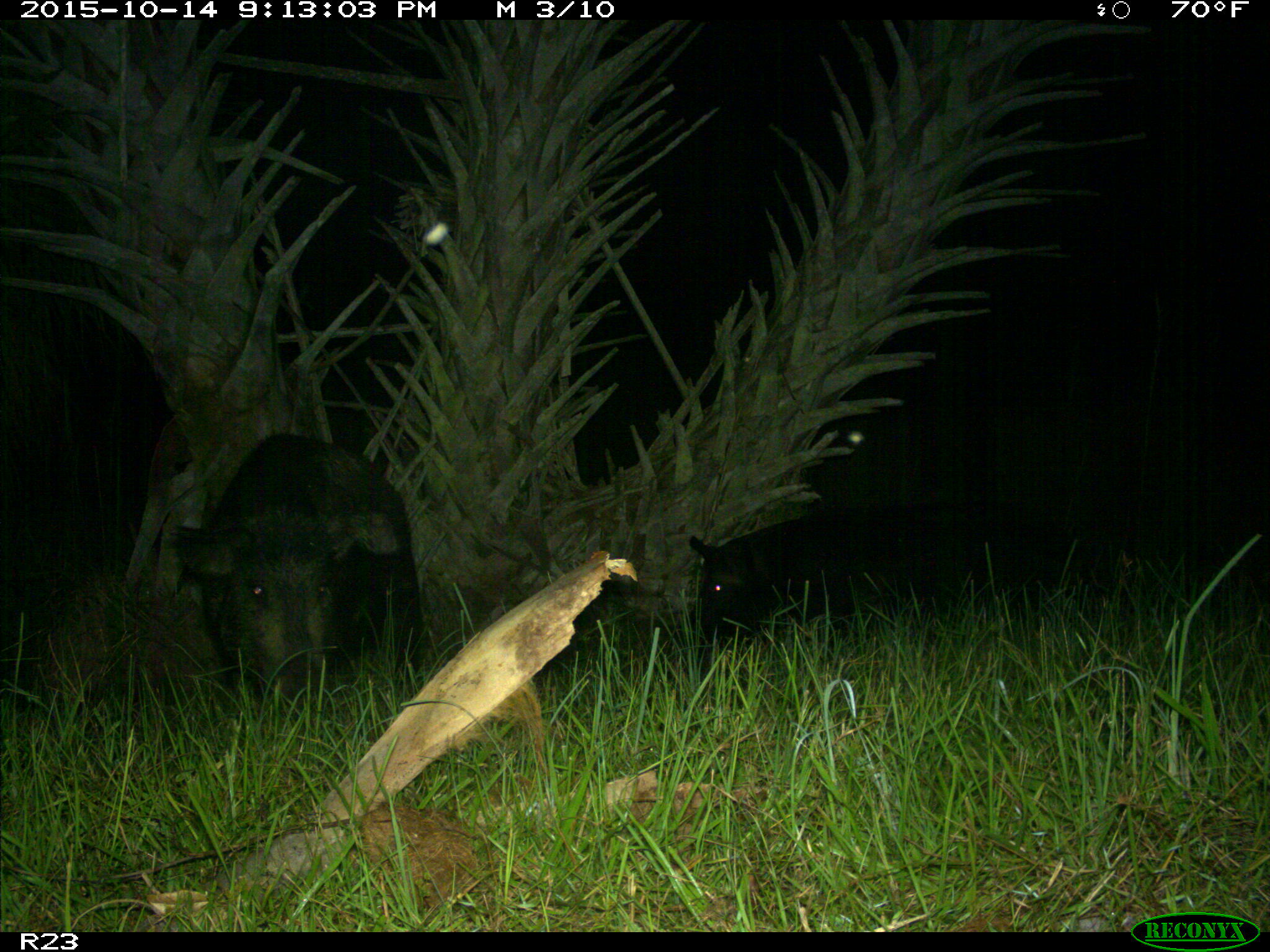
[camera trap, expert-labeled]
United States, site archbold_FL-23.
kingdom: Animalia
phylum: Chordata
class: Mammalia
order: Artiodactyla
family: Suidae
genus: Sus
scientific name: Sus scrofa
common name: wild boar